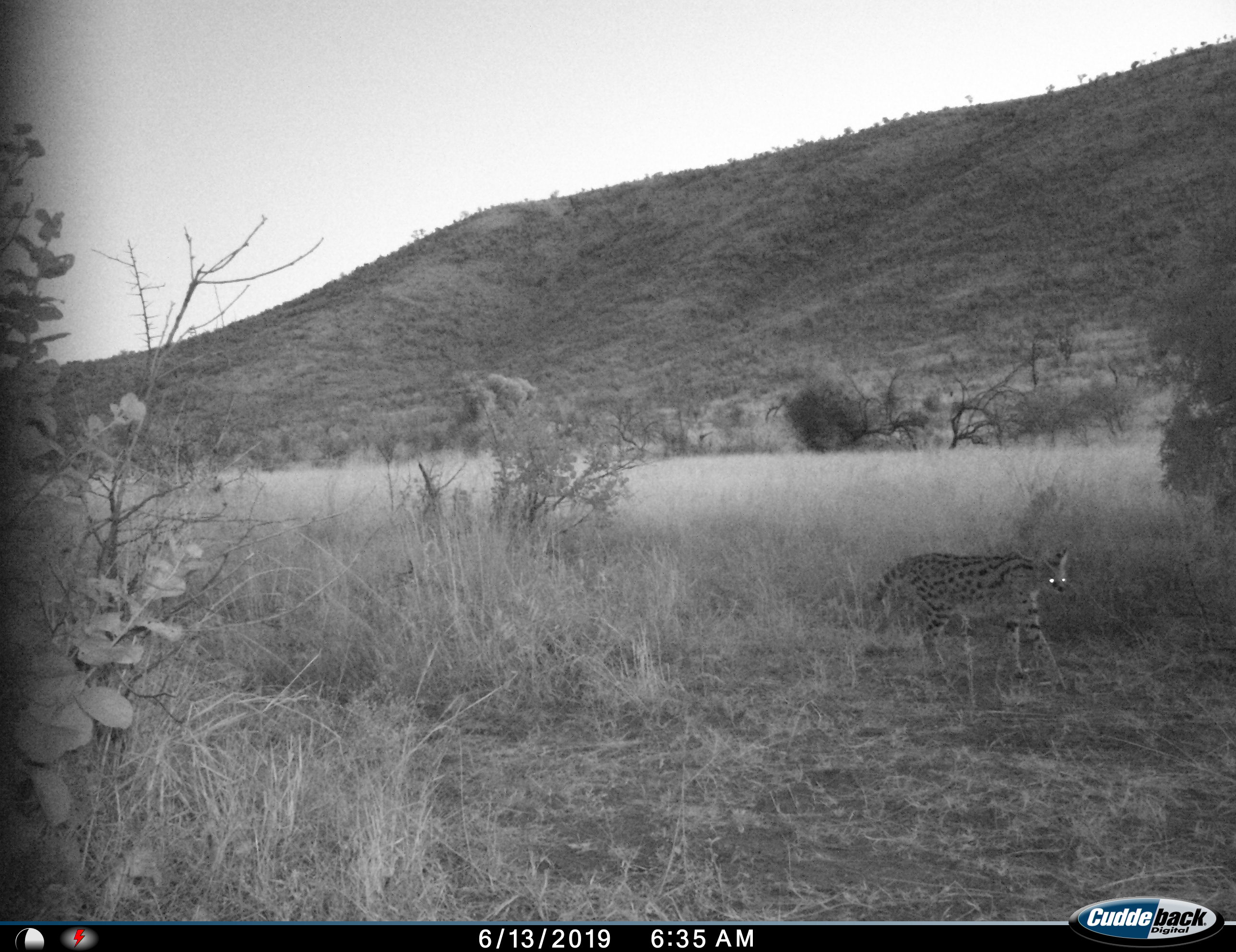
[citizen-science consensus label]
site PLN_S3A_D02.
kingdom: Animalia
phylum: Chordata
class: Mammalia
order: Carnivora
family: Felidae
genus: Leptailurus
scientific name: Leptailurus serval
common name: serval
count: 1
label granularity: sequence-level